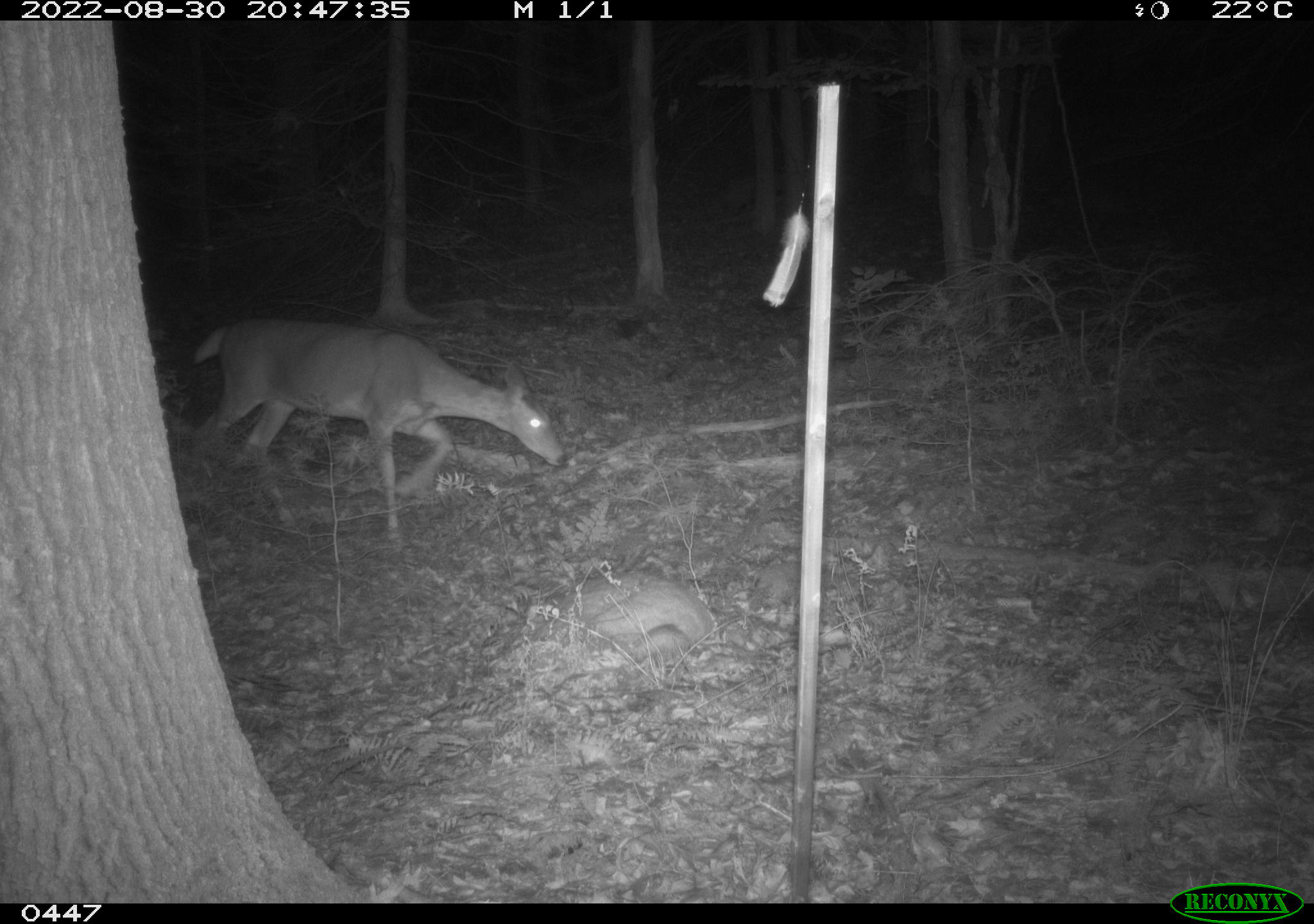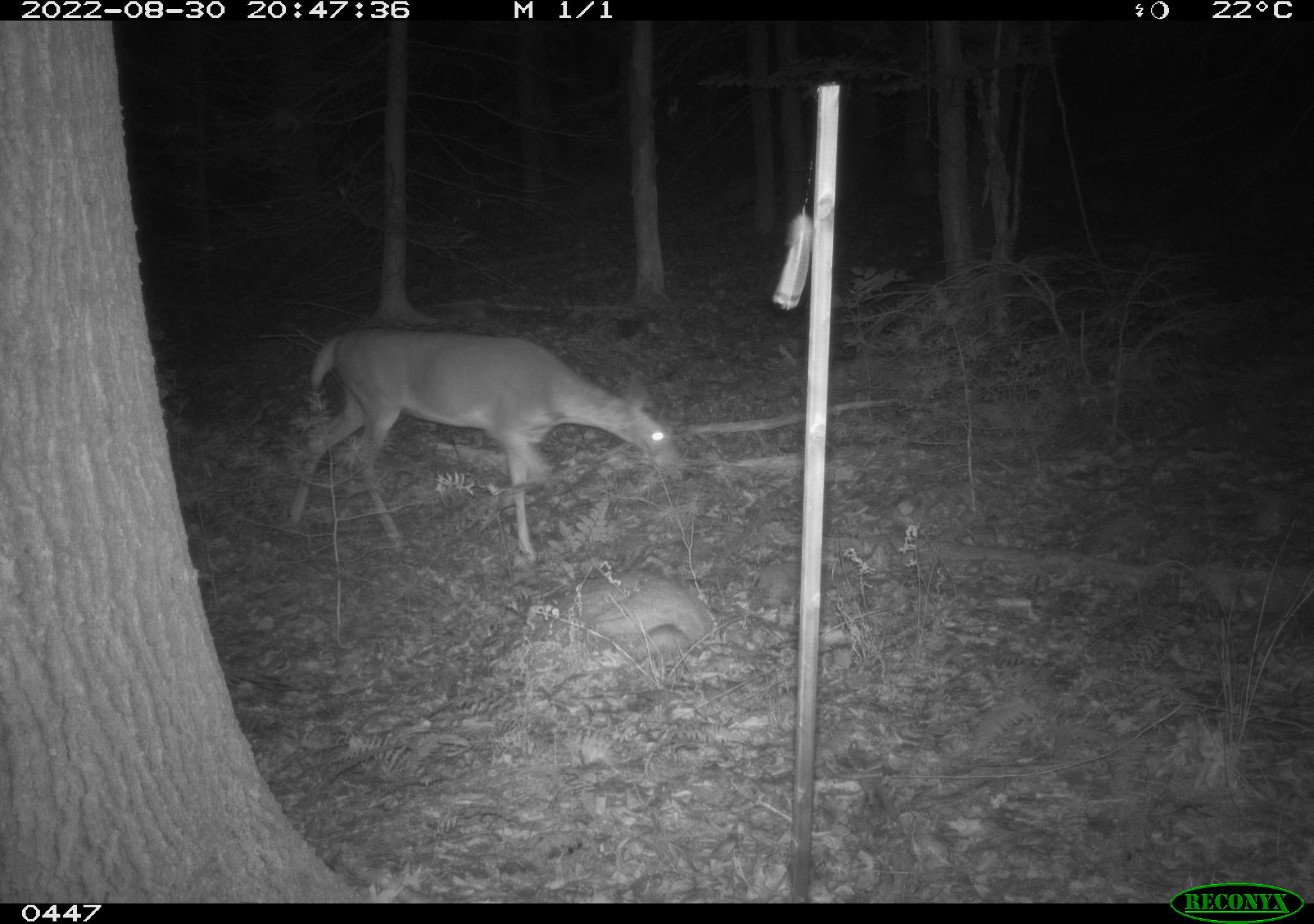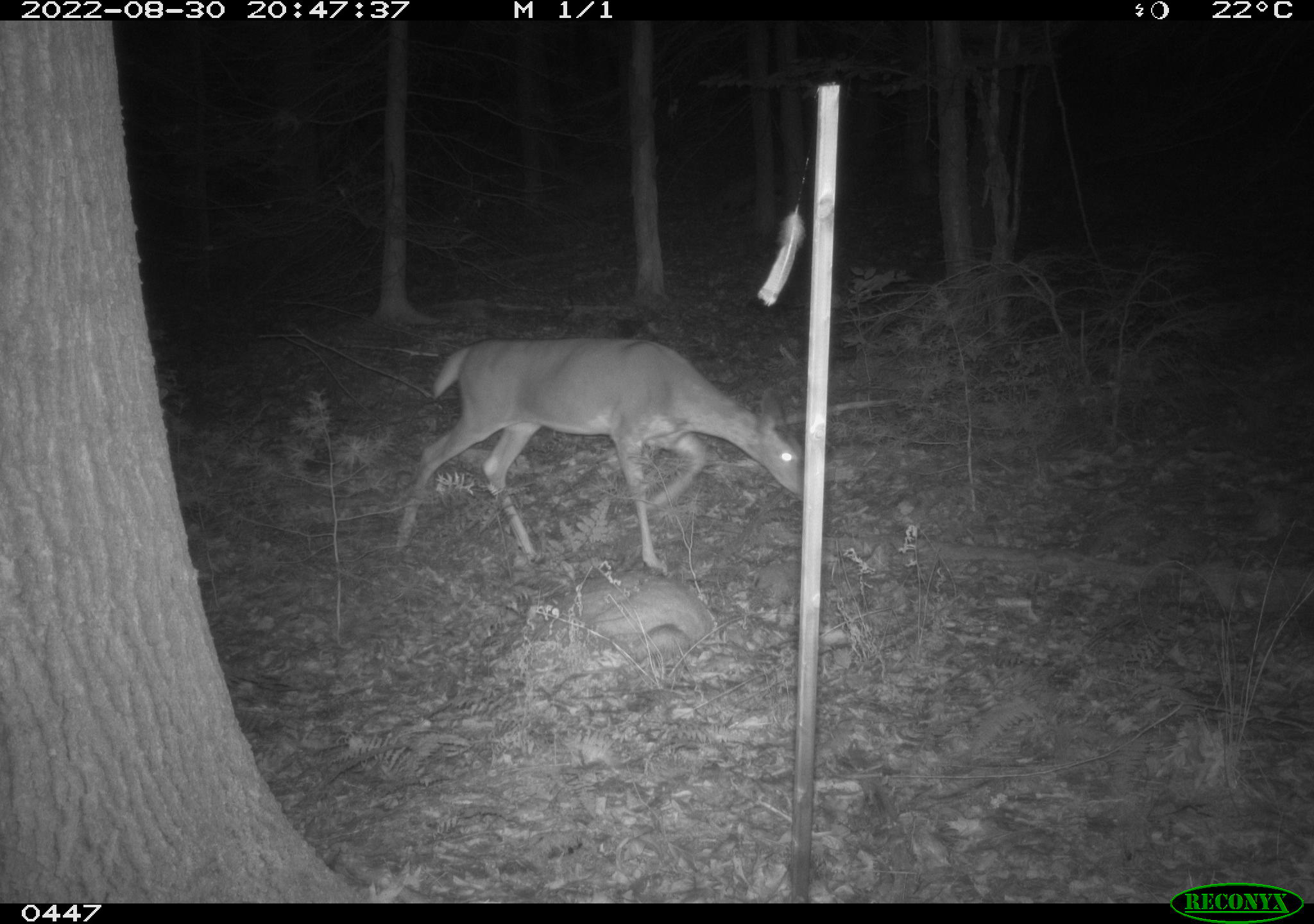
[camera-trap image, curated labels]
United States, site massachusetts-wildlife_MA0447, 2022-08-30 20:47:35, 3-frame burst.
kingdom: Animalia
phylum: Chordata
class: Mammalia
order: Artiodactyla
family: Cervidae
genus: Odocoileus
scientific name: Odocoileus virginianus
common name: white-tailed deer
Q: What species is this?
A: White-tailed deer (Odocoileus virginianus).